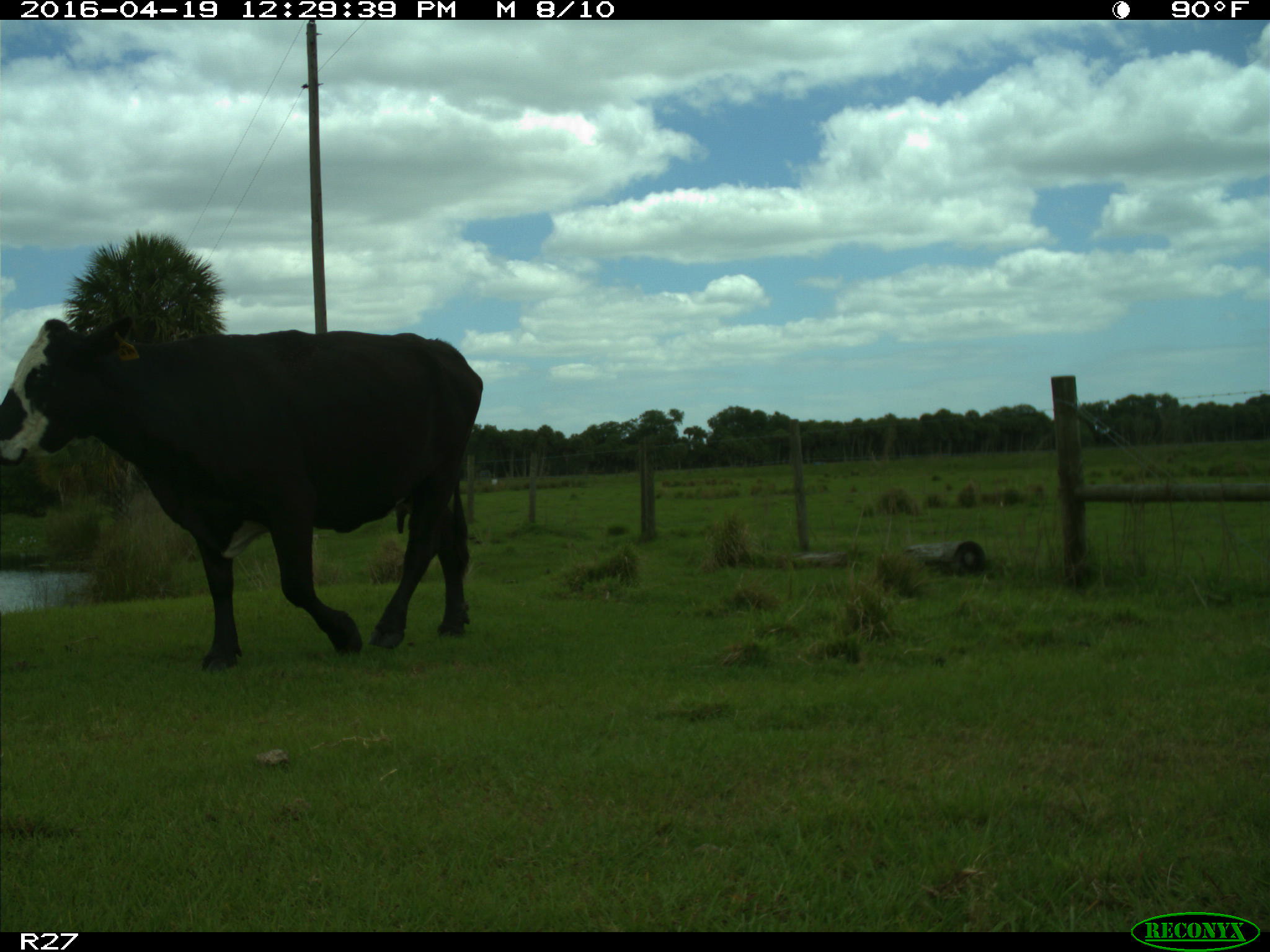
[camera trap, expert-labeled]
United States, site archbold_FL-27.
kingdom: Animalia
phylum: Chordata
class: Mammalia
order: Artiodactyla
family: Bovidae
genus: Bos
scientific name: Bos taurus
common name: domestic cow